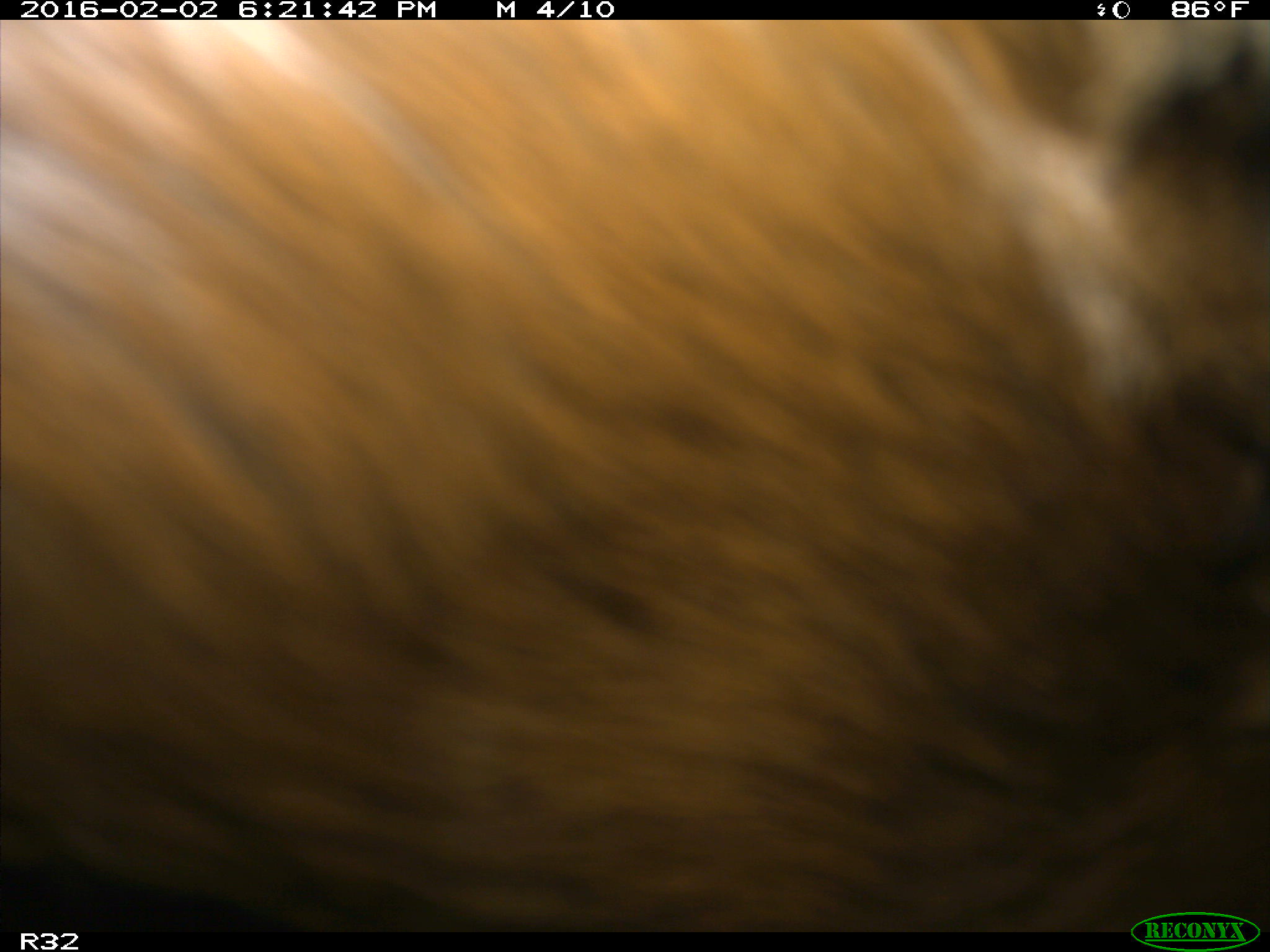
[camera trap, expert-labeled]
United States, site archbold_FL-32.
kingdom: Animalia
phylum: Chordata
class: Mammalia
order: Artiodactyla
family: Bovidae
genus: Bos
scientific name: Bos taurus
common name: domestic cow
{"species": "Bos taurus (domestic cow)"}